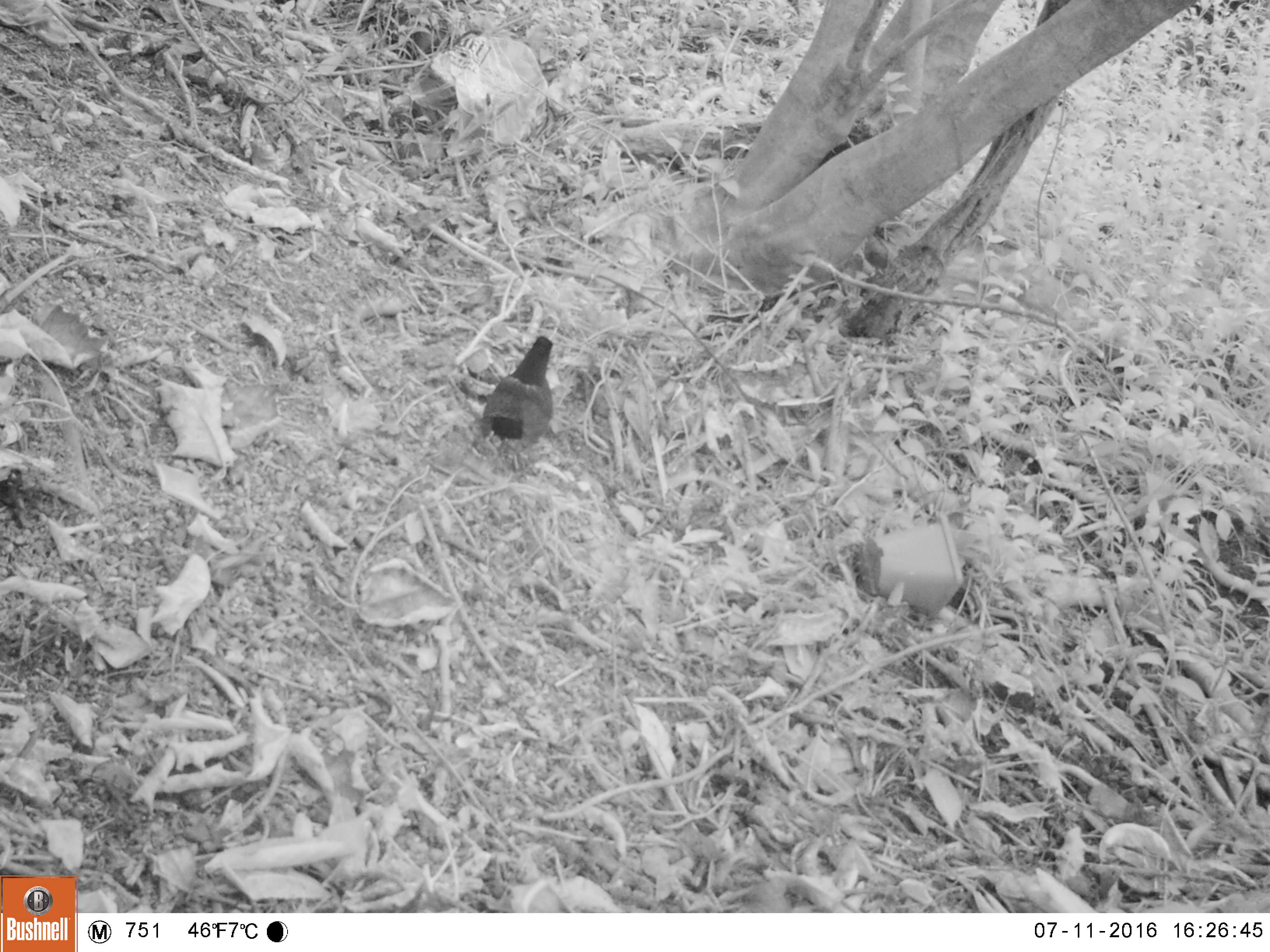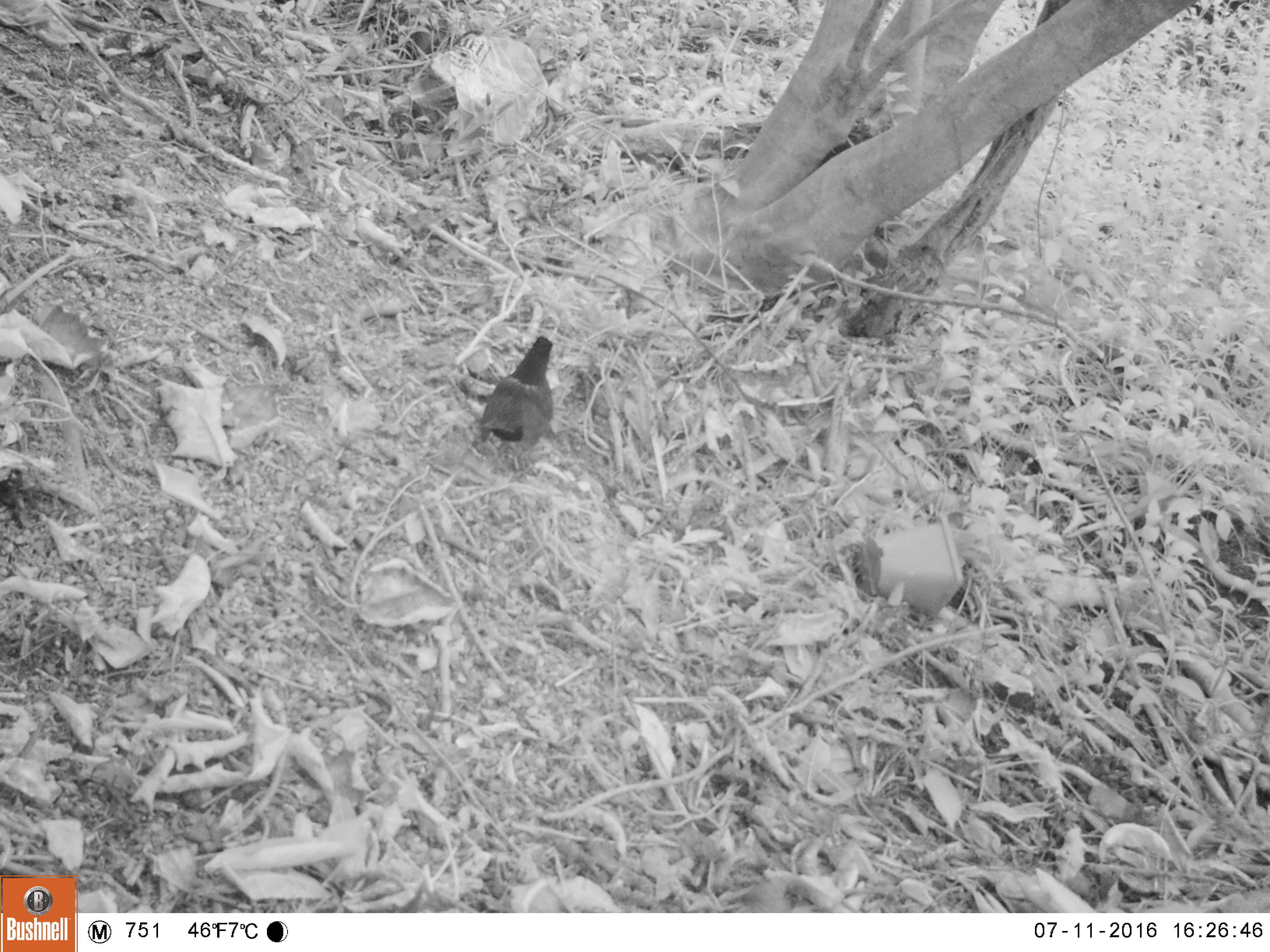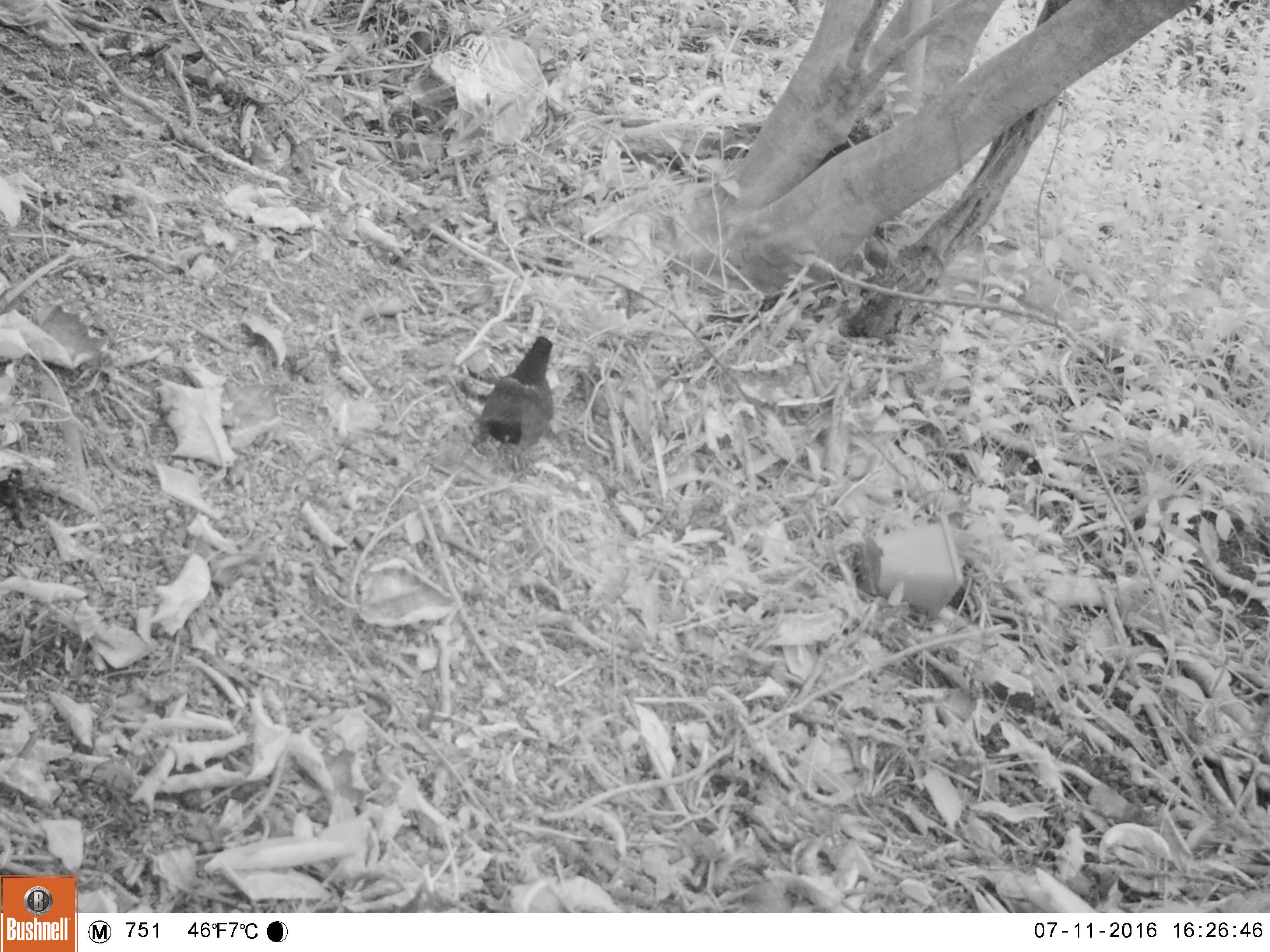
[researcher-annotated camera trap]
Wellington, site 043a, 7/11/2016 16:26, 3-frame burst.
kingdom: Animalia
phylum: Chordata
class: Aves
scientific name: Aves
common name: bird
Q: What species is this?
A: Bird (Aves).